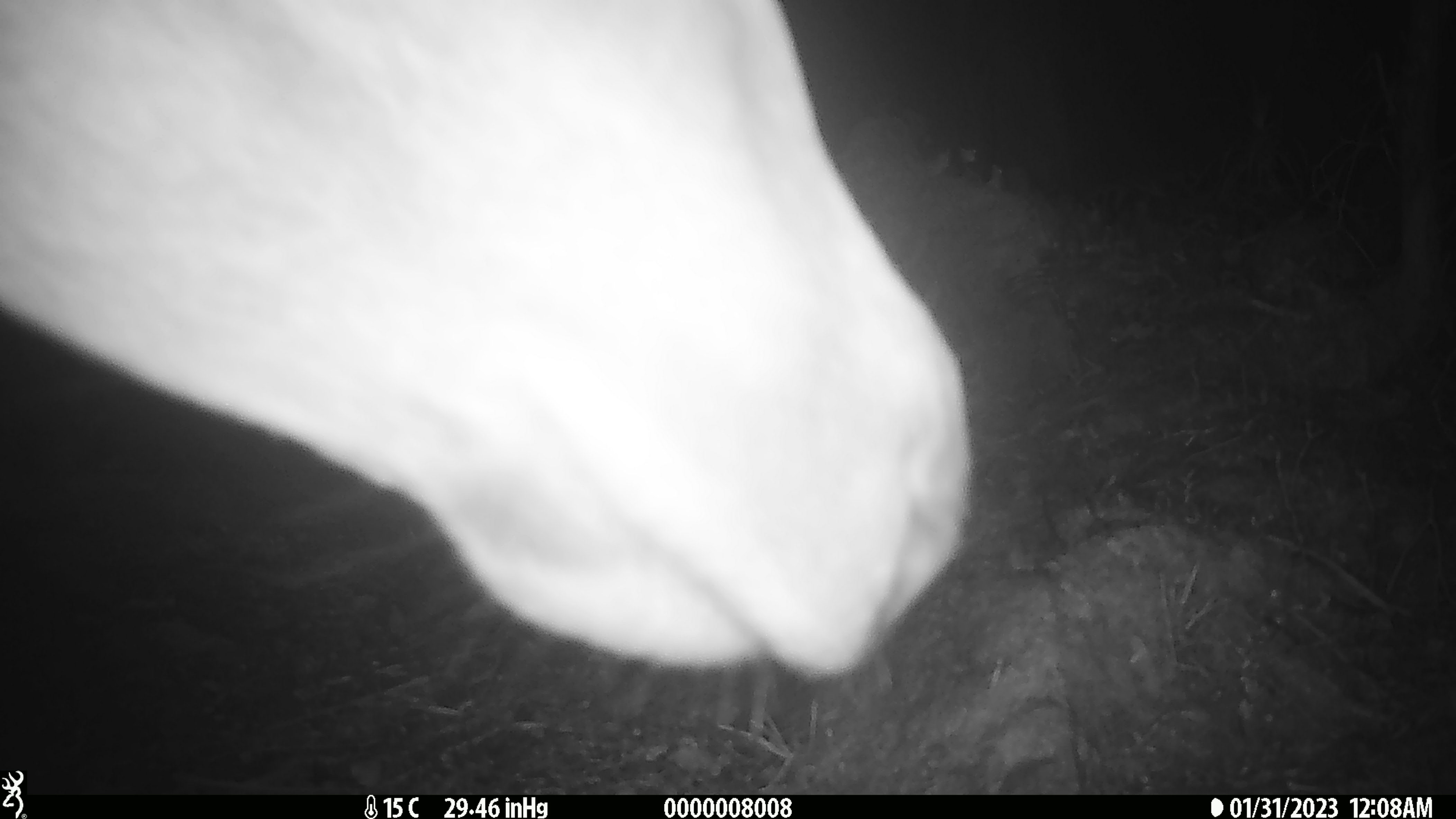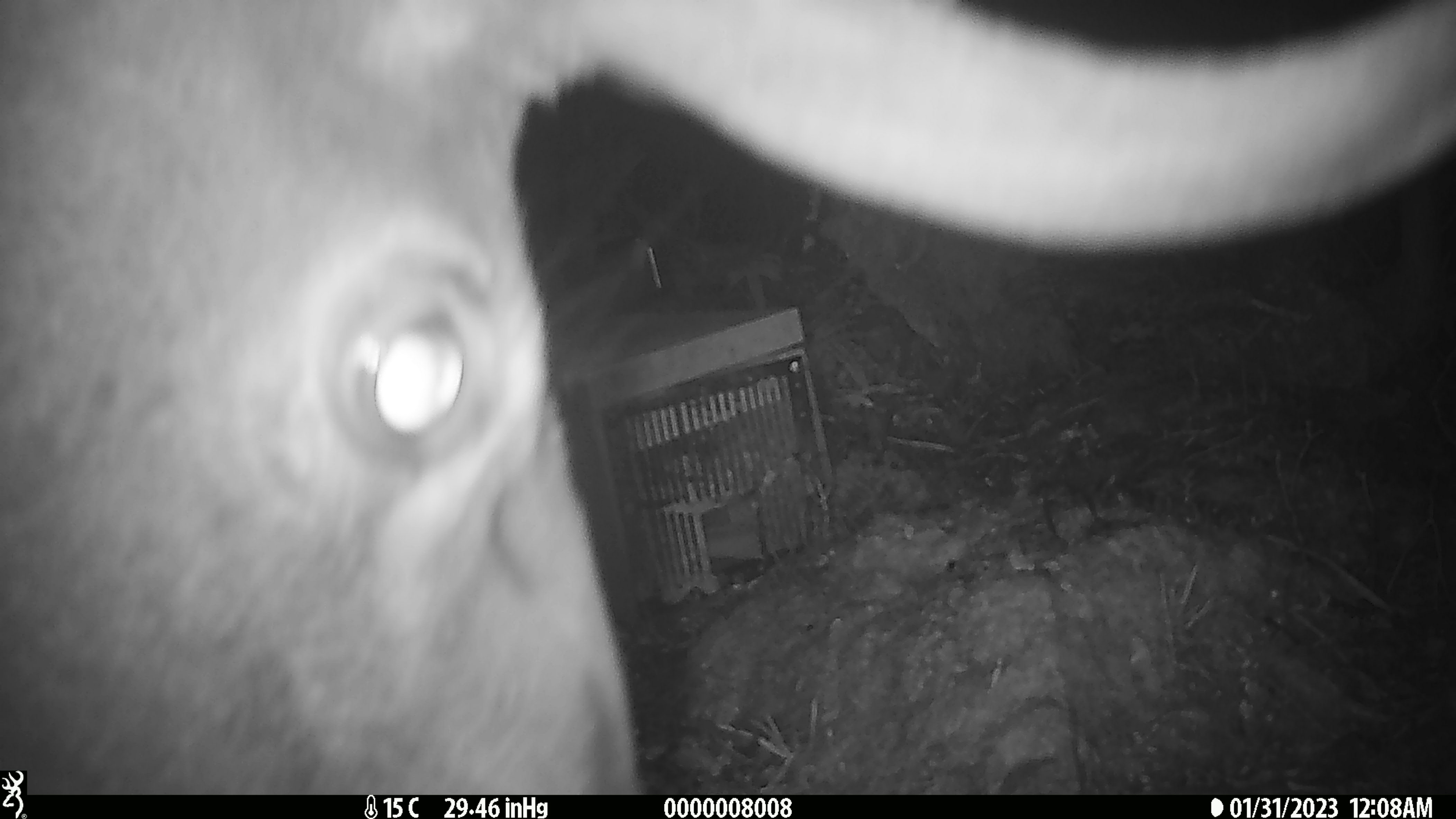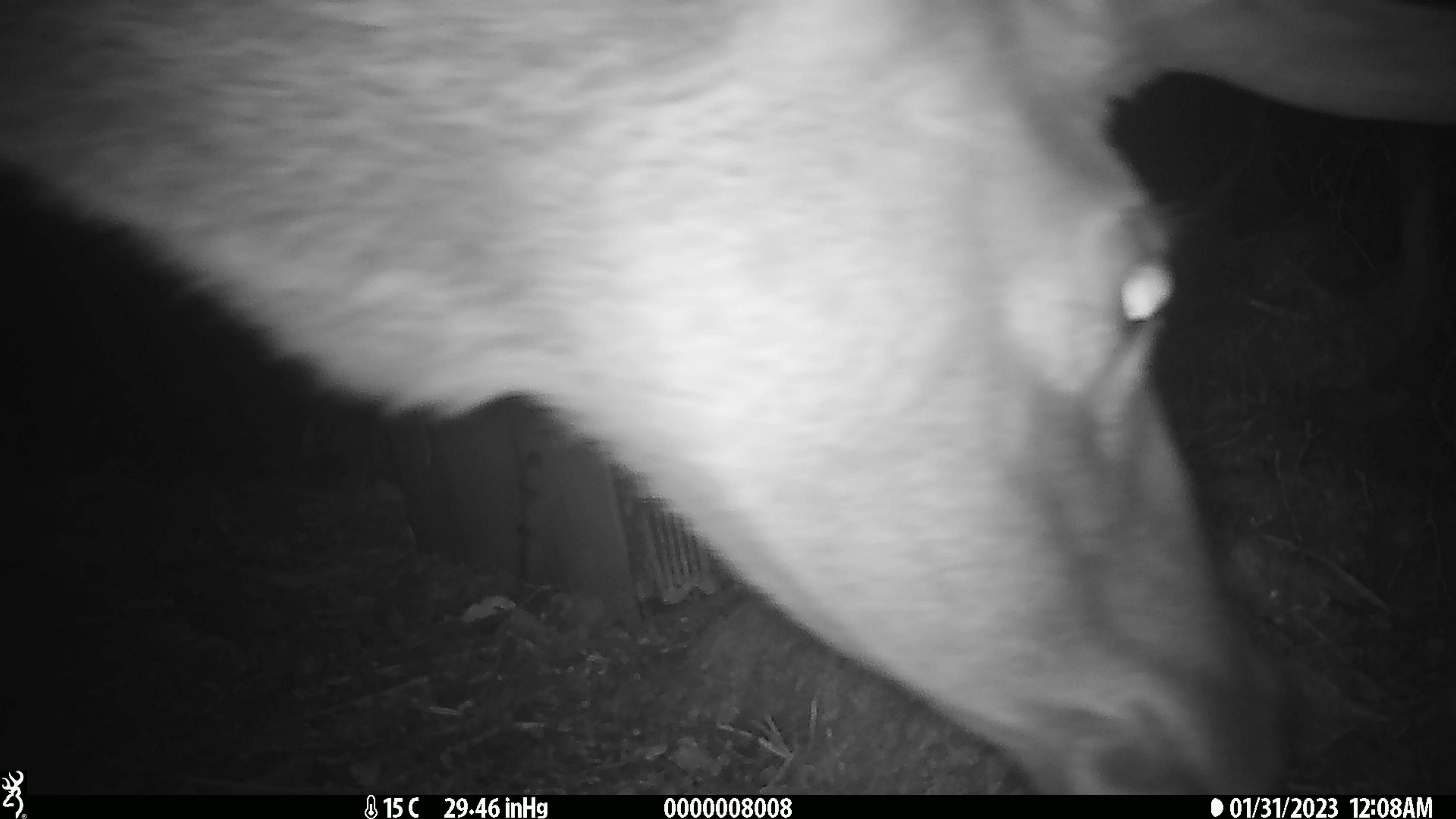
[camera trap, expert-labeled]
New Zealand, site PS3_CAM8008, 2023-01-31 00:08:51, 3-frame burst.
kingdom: Animalia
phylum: Chordata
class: Mammalia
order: Artiodactyla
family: Cervidae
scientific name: Cervidae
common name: deer